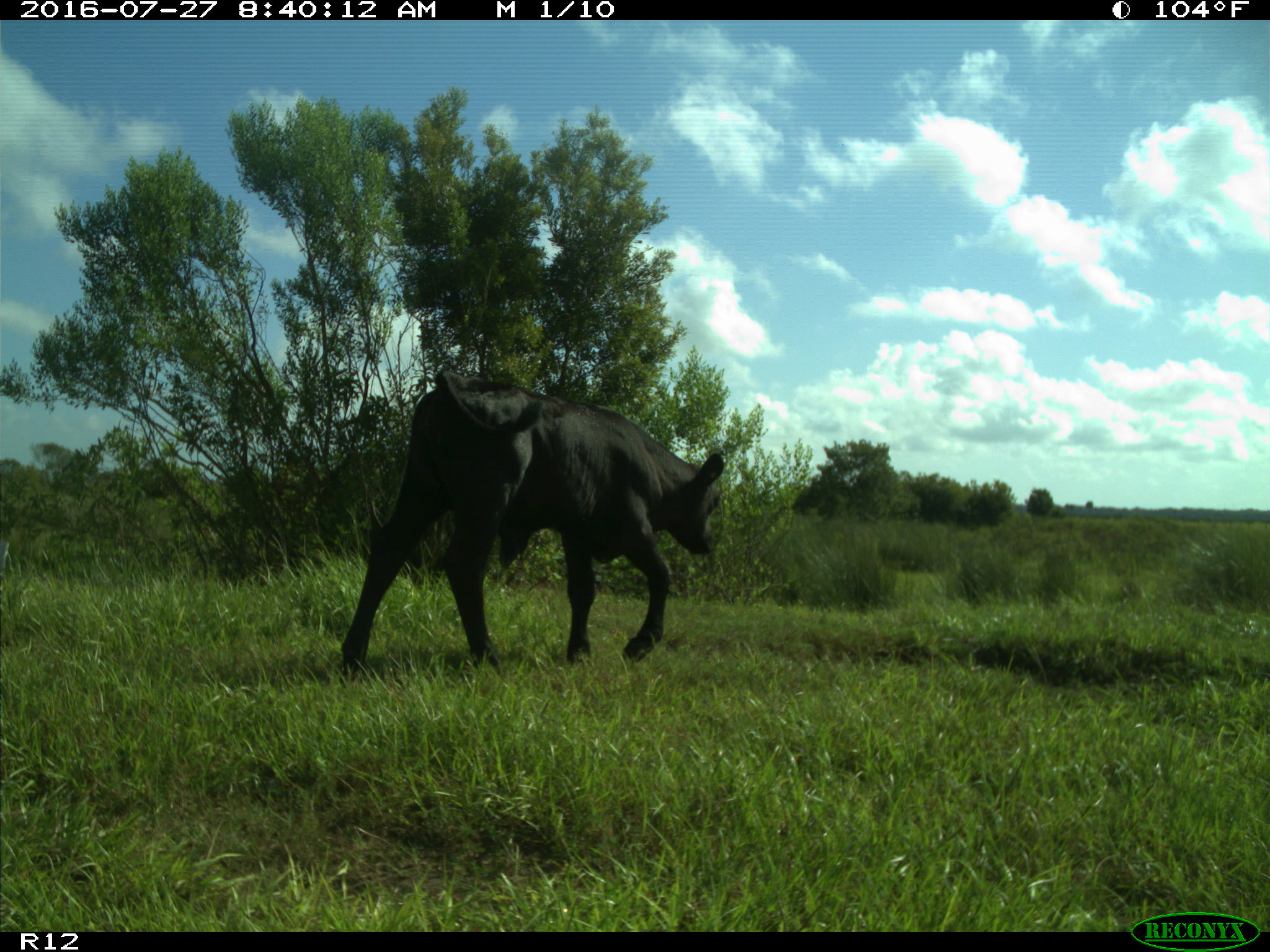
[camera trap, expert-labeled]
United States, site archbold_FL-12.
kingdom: Animalia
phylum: Chordata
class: Mammalia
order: Artiodactyla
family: Bovidae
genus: Bos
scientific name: Bos taurus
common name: domestic cow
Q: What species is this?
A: Bos taurus (domestic cow).